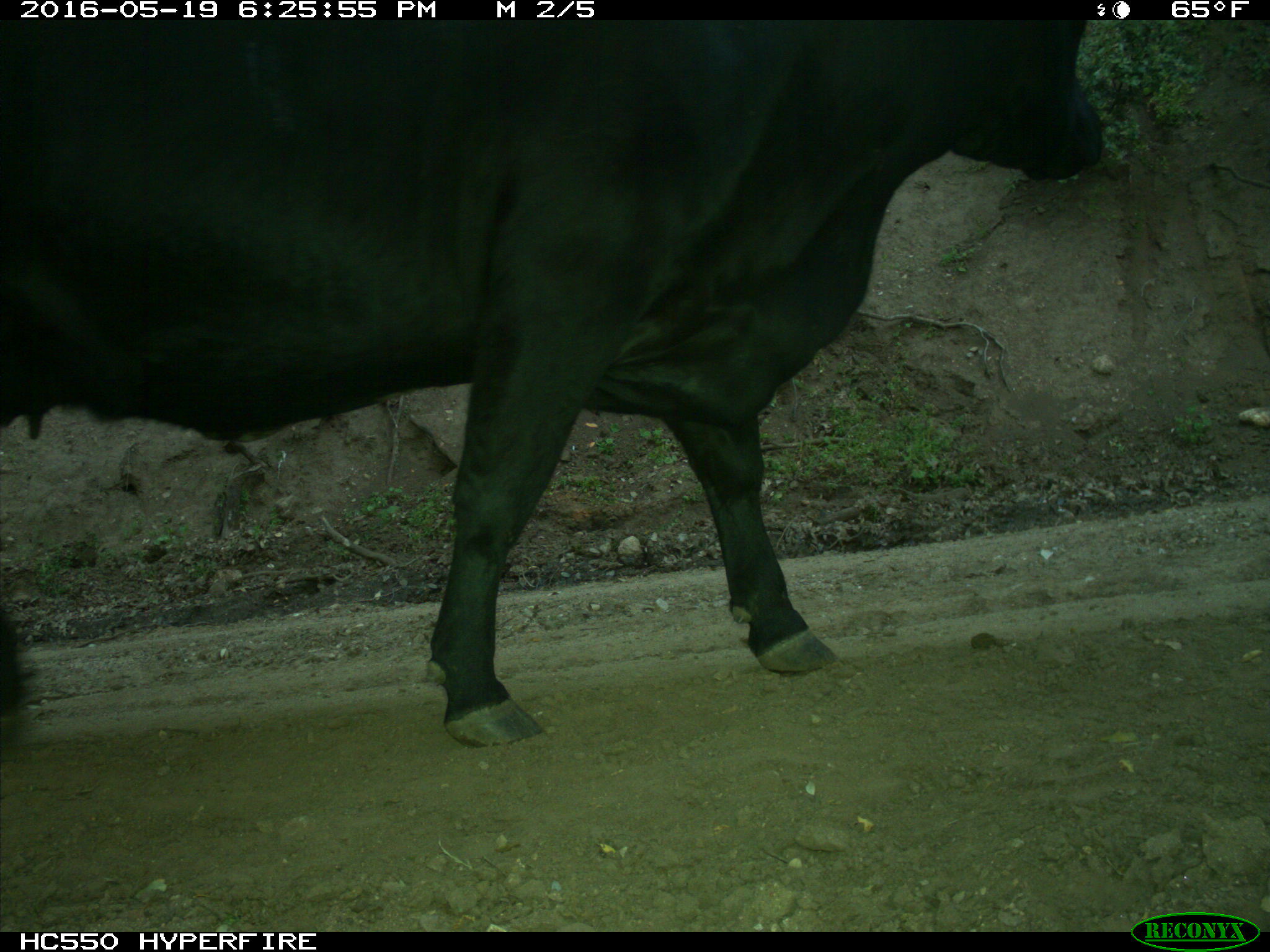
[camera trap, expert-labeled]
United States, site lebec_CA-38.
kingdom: Animalia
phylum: Chordata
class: Mammalia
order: Artiodactyla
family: Bovidae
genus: Bos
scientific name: Bos taurus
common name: domestic cow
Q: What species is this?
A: Bos taurus (domestic cow).